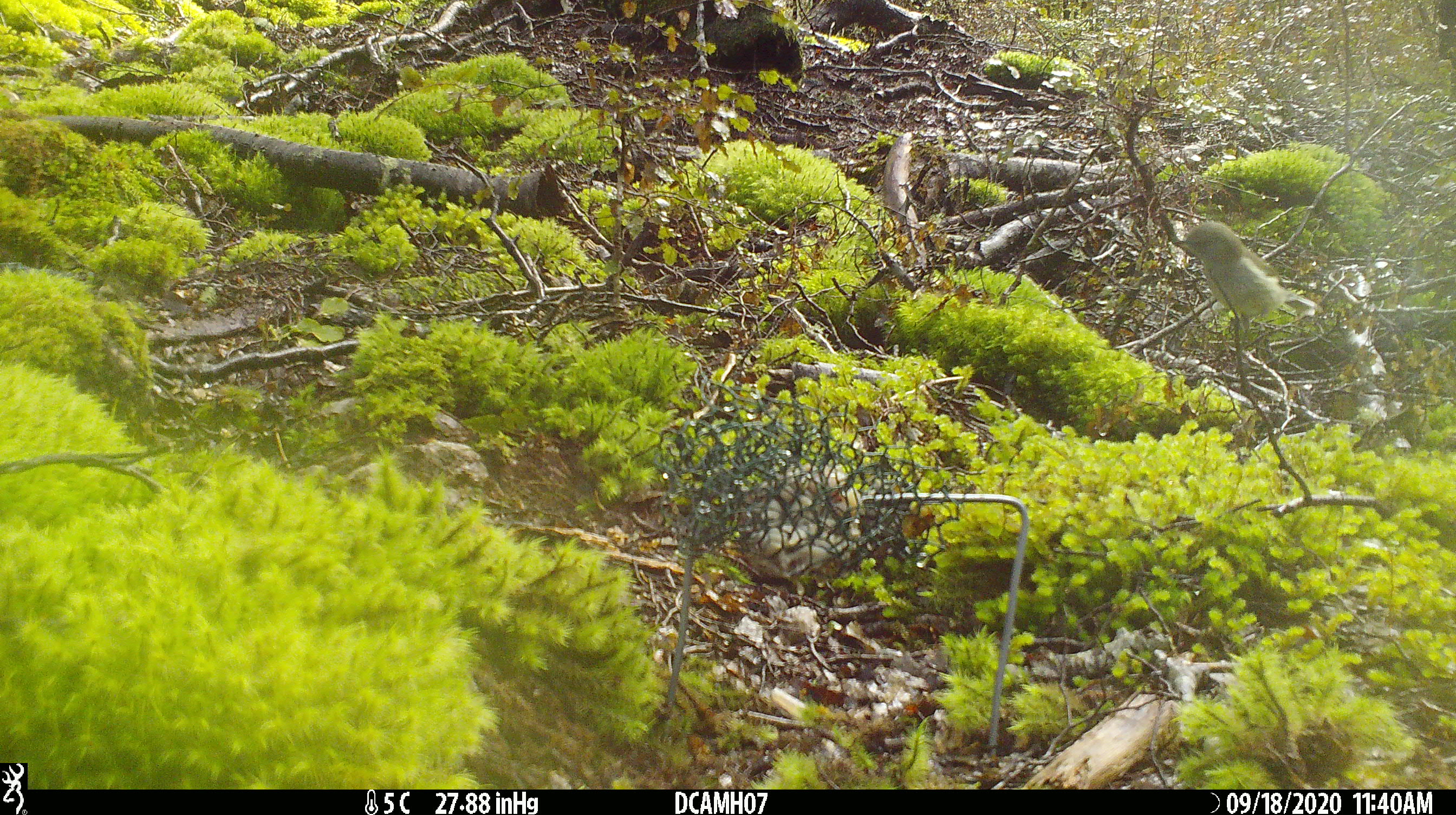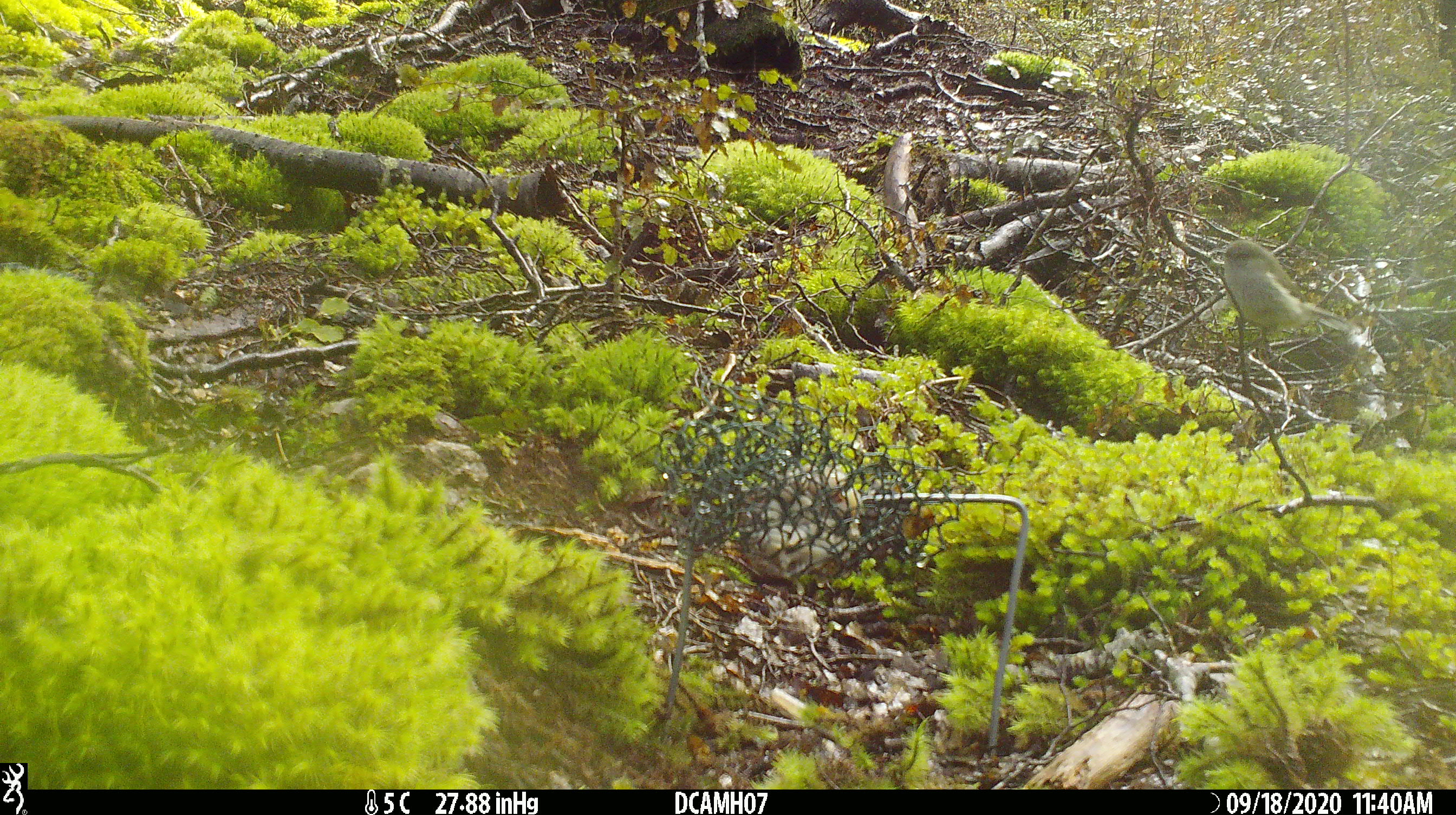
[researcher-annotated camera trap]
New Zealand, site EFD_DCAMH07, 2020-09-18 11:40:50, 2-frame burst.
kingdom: Animalia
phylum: Chordata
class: Aves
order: Passeriformes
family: Certhiidae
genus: Certhia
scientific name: Certhia americana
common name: brown creeper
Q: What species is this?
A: Brown creeper (Certhia americana).